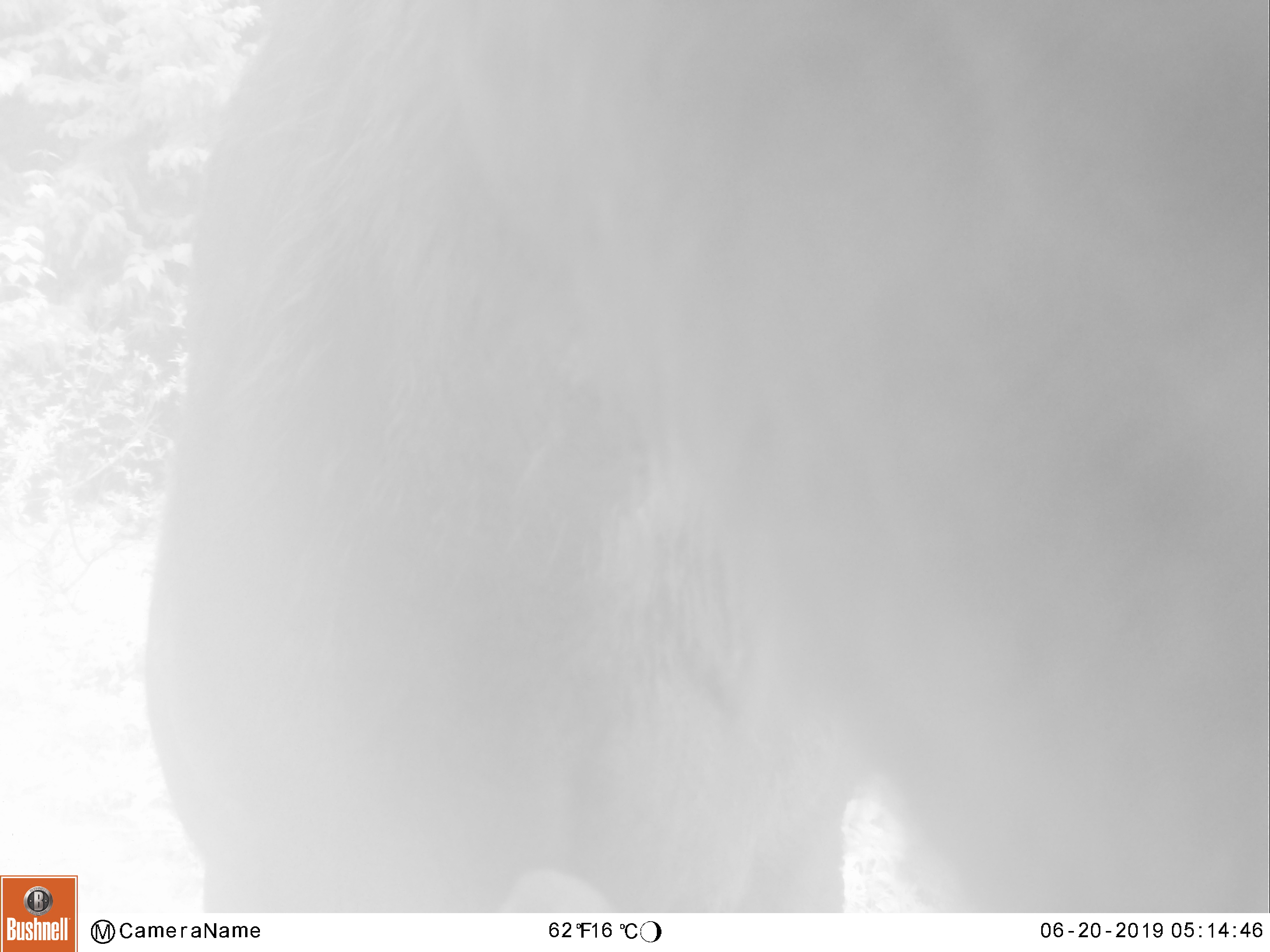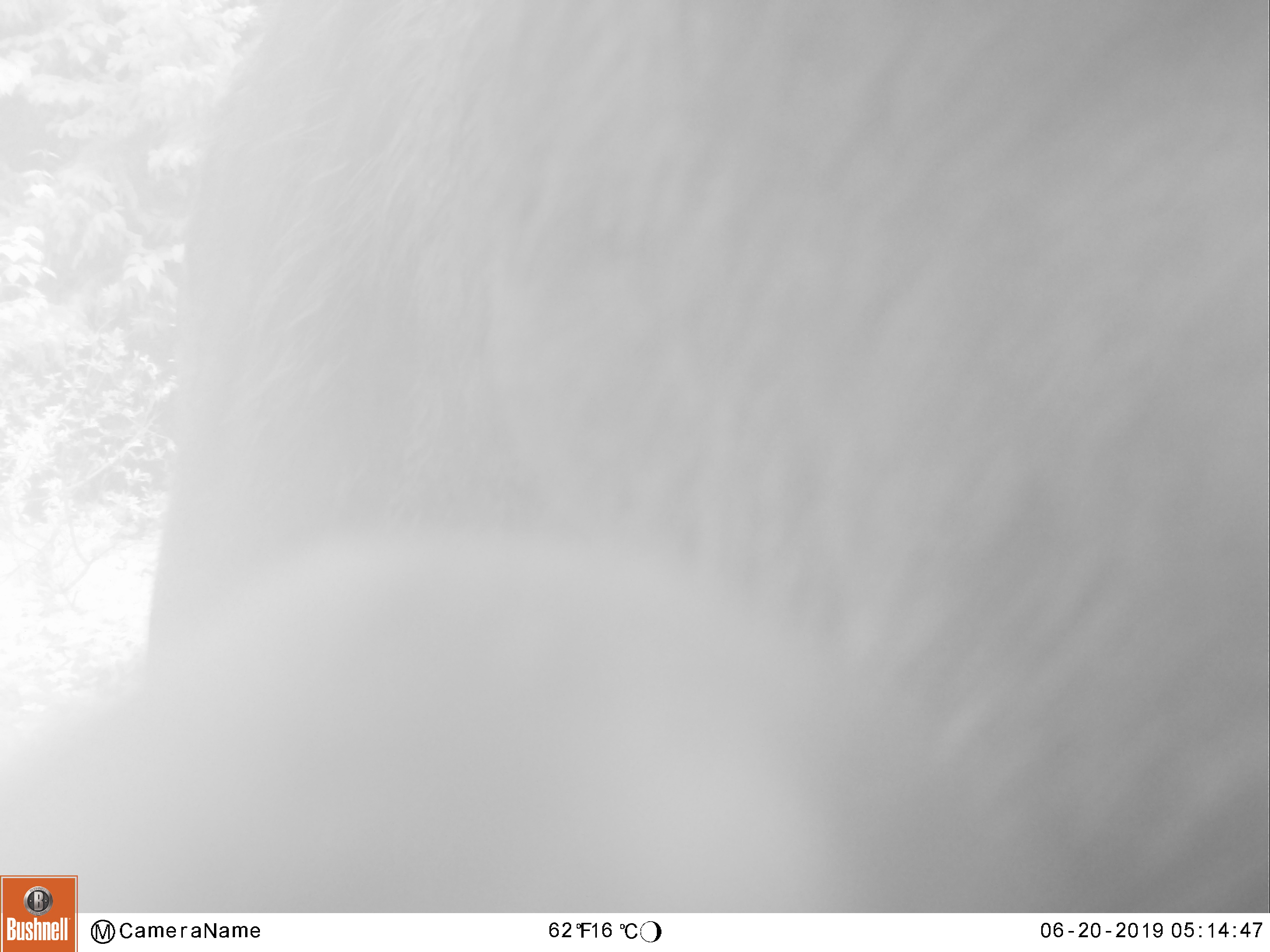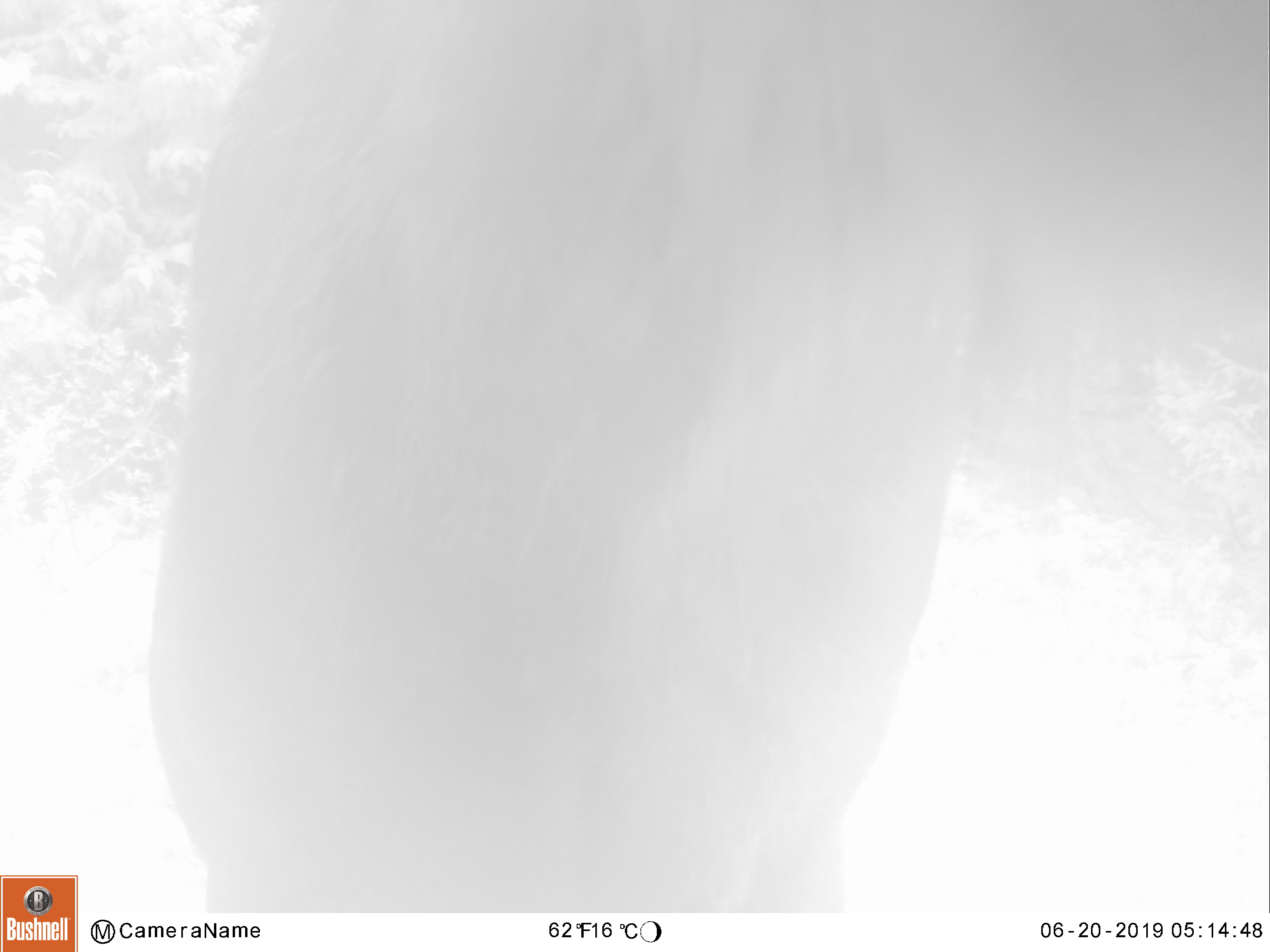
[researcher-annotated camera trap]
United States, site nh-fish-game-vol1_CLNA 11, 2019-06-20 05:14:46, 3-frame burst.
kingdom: Animalia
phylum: Chordata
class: Mammalia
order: Artiodactyla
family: Cervidae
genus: Alces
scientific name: Alces alces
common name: moose